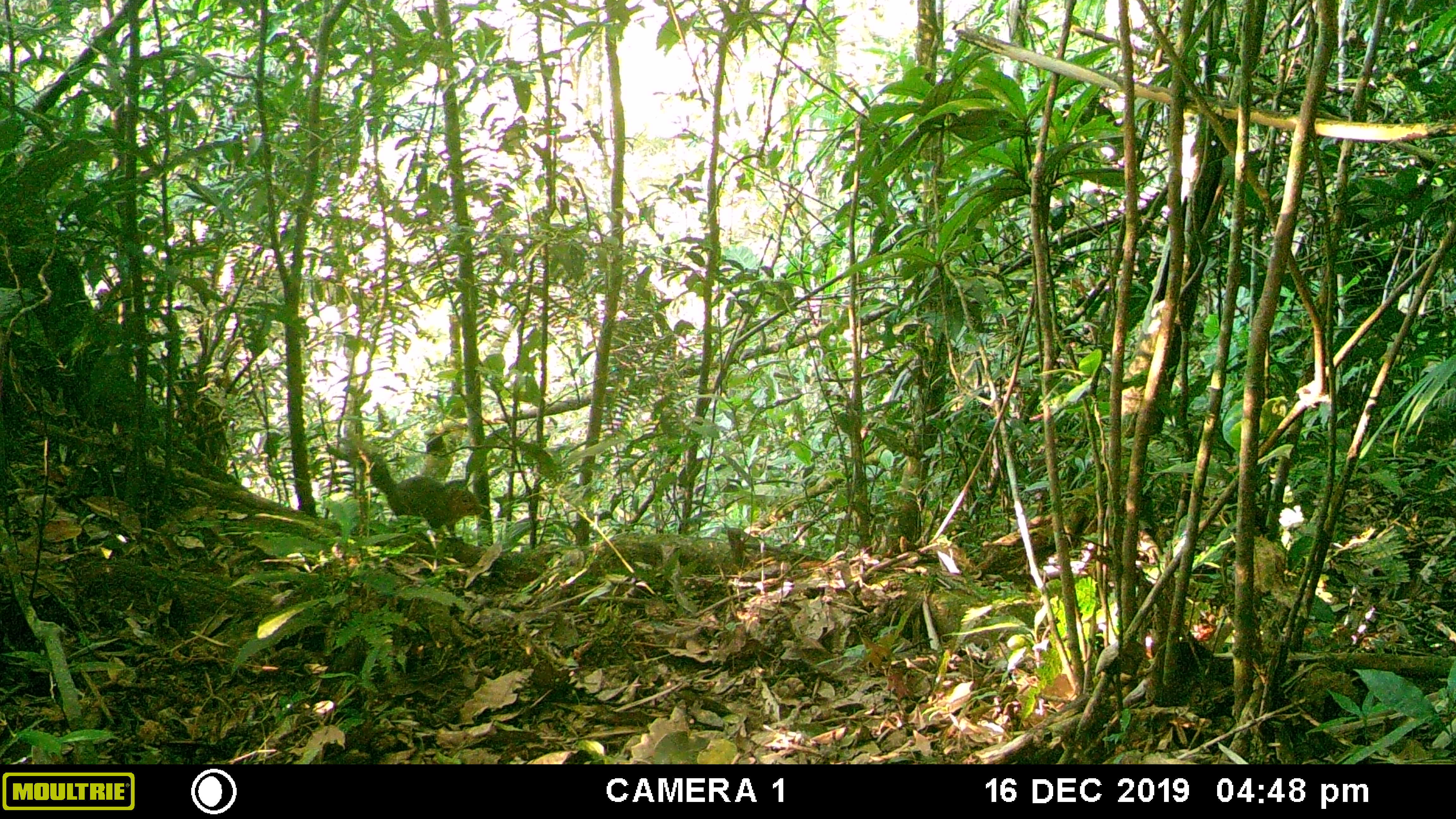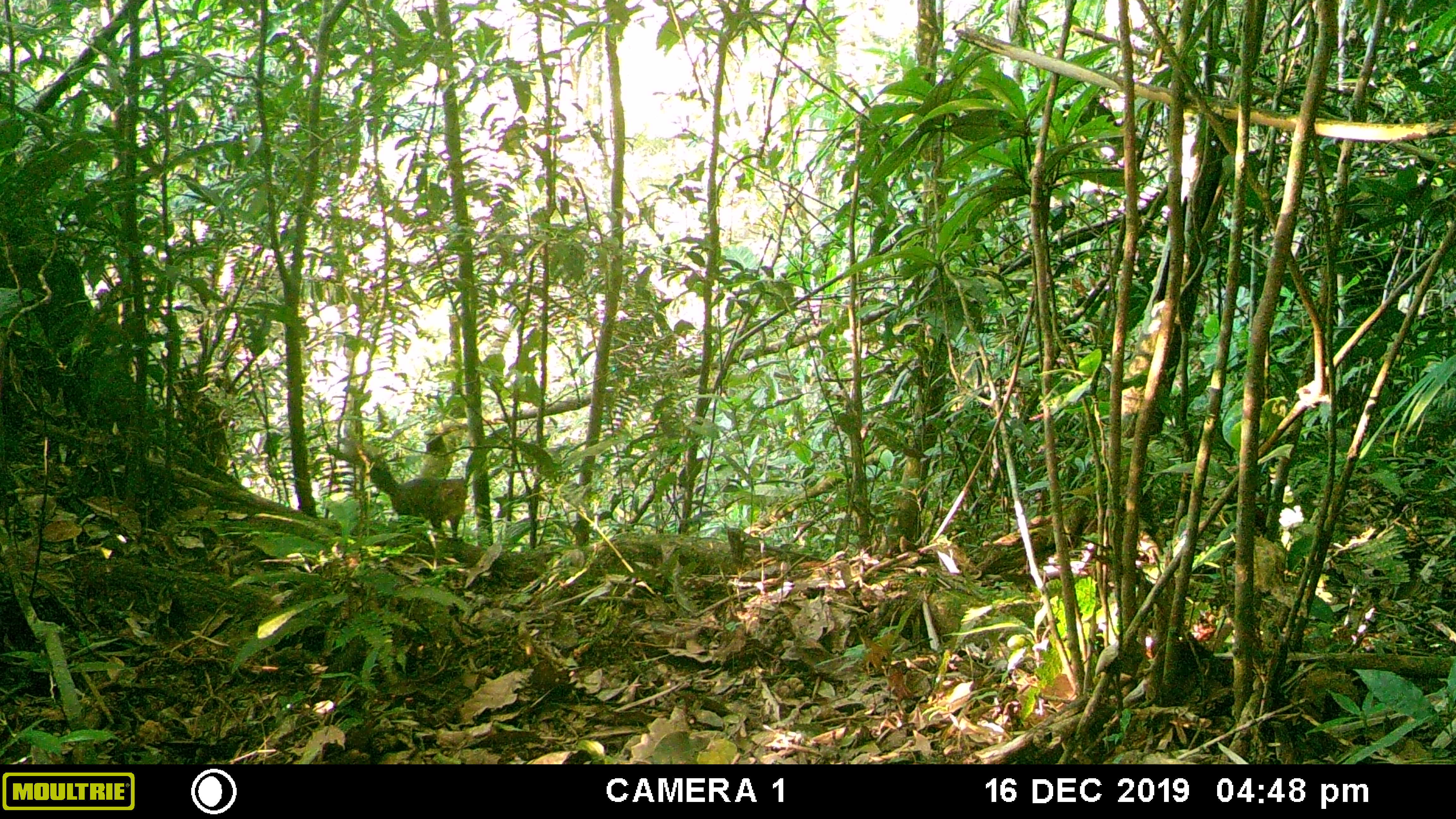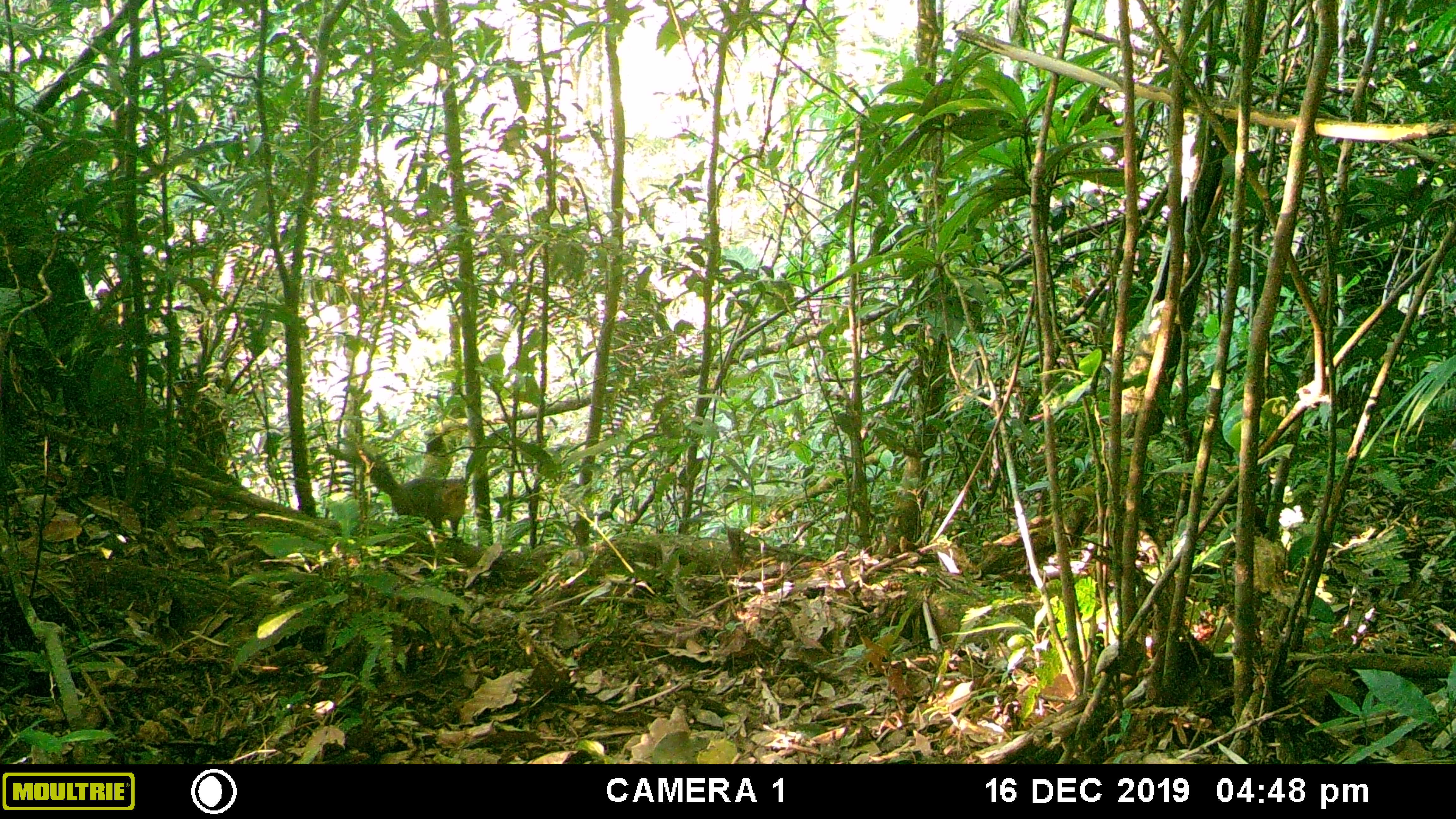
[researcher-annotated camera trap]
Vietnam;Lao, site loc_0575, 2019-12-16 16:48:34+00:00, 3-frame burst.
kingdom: Animalia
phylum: Chordata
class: Mammalia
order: Rodentia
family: Sciuridae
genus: Dremomys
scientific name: Dremomys rufigenis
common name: red-cheeked squirrel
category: red cheeked squirrel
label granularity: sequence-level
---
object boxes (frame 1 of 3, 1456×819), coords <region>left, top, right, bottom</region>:
red cheeked squirrel: <region>363, 452, 482, 537</region>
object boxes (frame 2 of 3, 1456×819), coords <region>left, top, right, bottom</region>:
red cheeked squirrel: <region>345, 443, 471, 538</region>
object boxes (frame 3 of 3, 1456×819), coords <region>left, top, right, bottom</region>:
red cheeked squirrel: <region>366, 453, 468, 537</region>